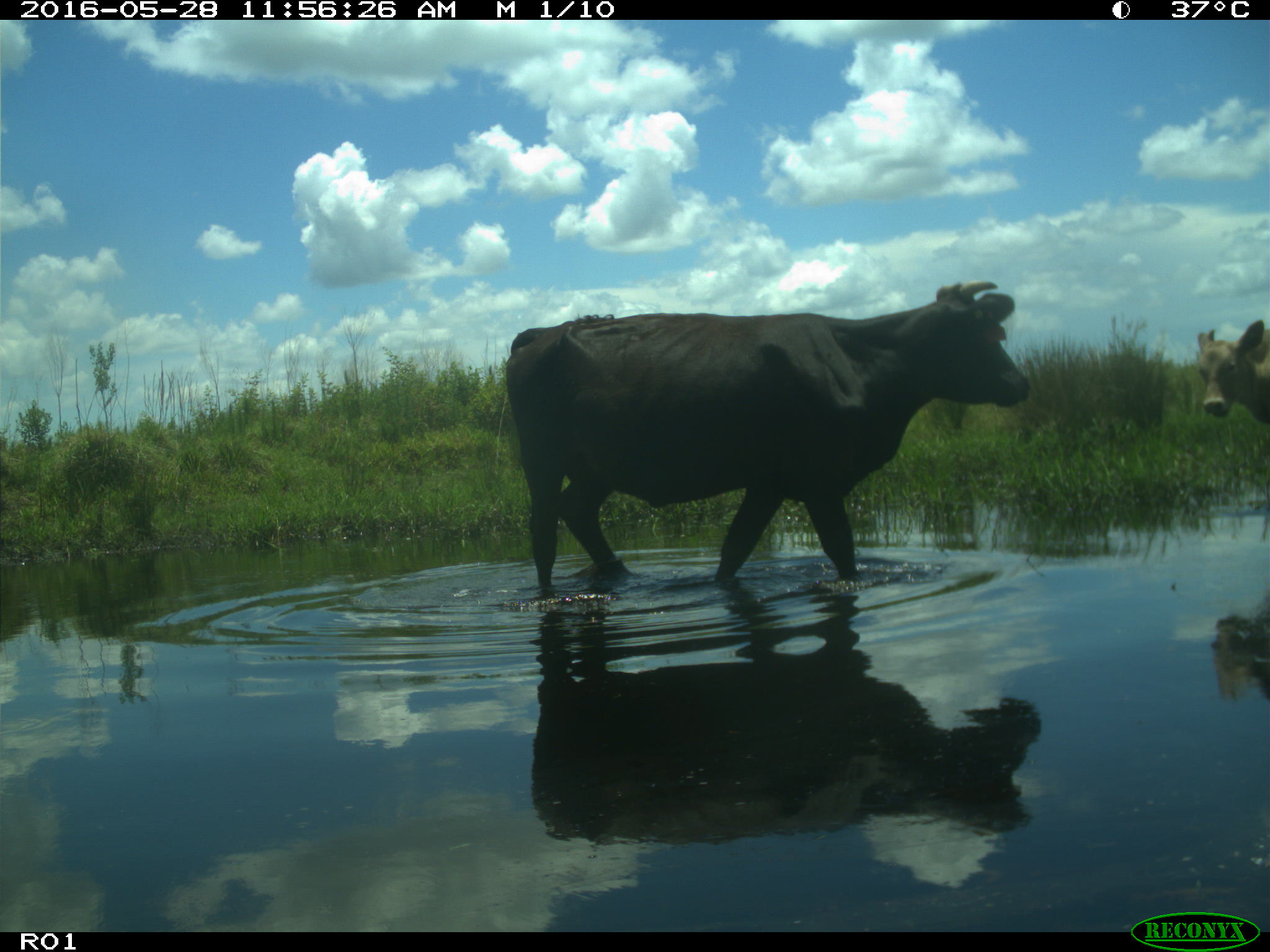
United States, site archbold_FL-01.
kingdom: Animalia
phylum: Chordata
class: Mammalia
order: Artiodactyla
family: Bovidae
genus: Bos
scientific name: Bos taurus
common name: domestic cow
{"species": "Bos taurus (domestic cow)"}